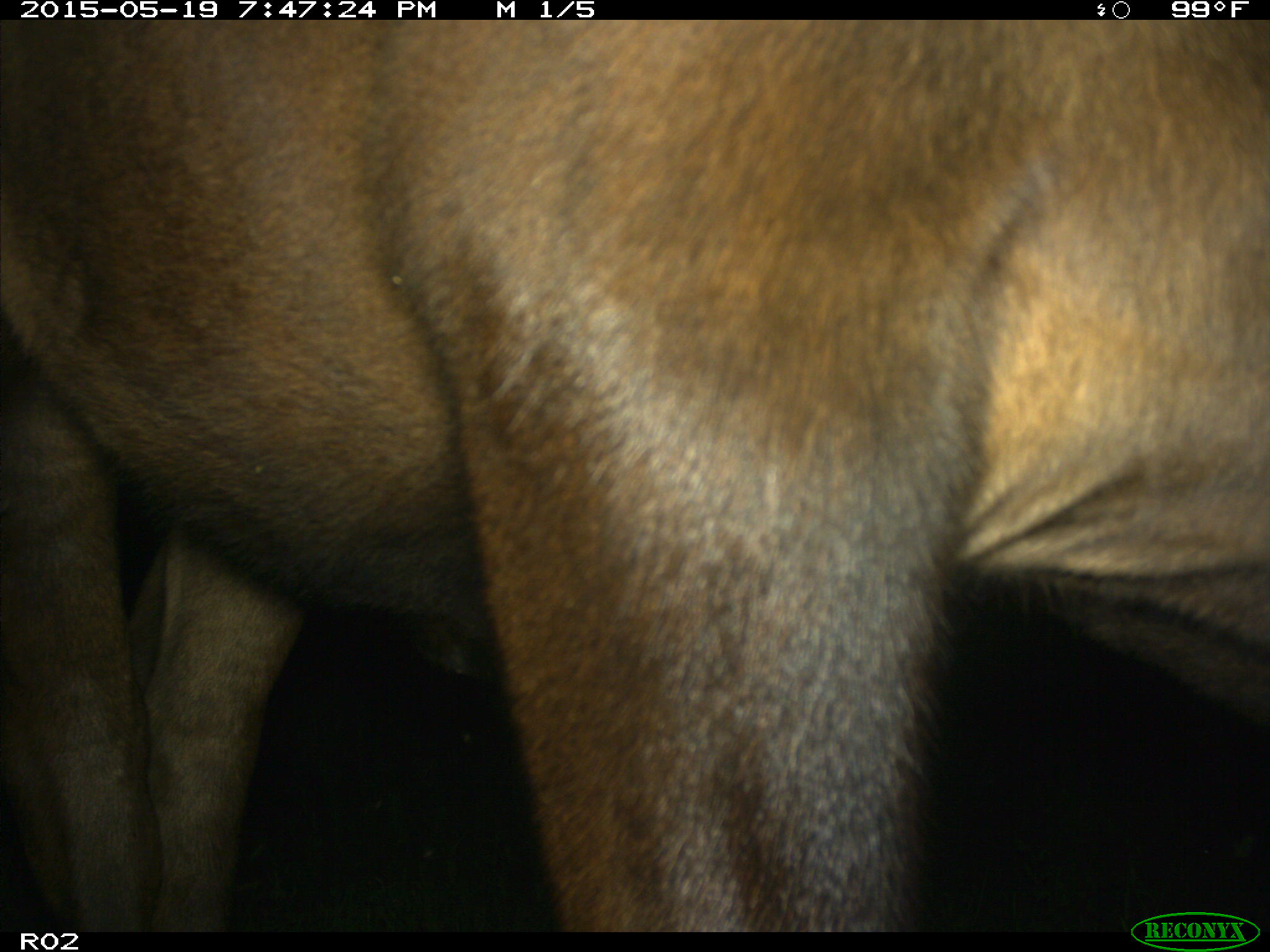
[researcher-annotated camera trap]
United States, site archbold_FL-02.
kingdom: Animalia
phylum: Chordata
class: Mammalia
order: Artiodactyla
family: Bovidae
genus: Bos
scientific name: Bos taurus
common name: domestic cow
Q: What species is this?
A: Bos taurus (domestic cow).